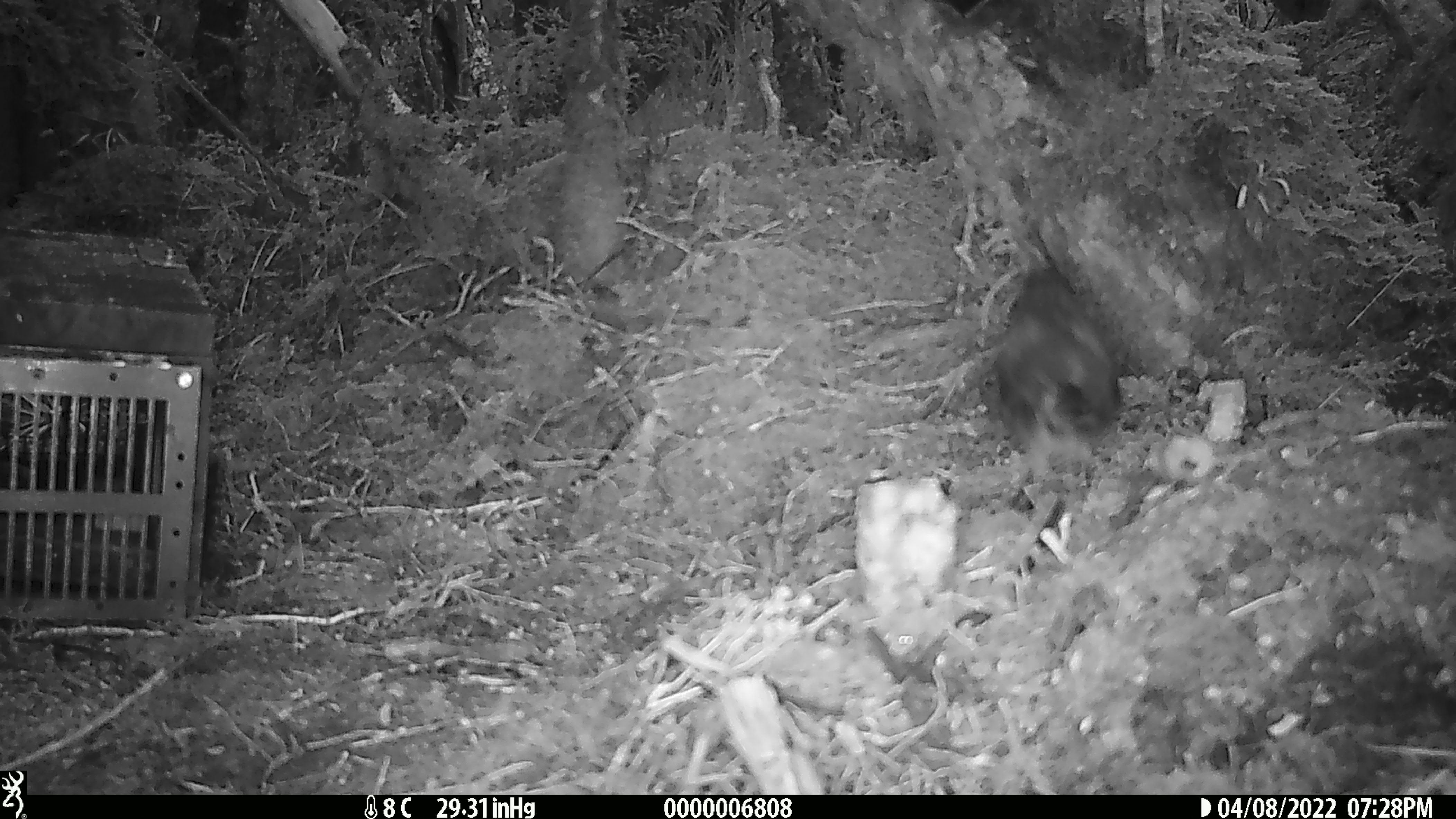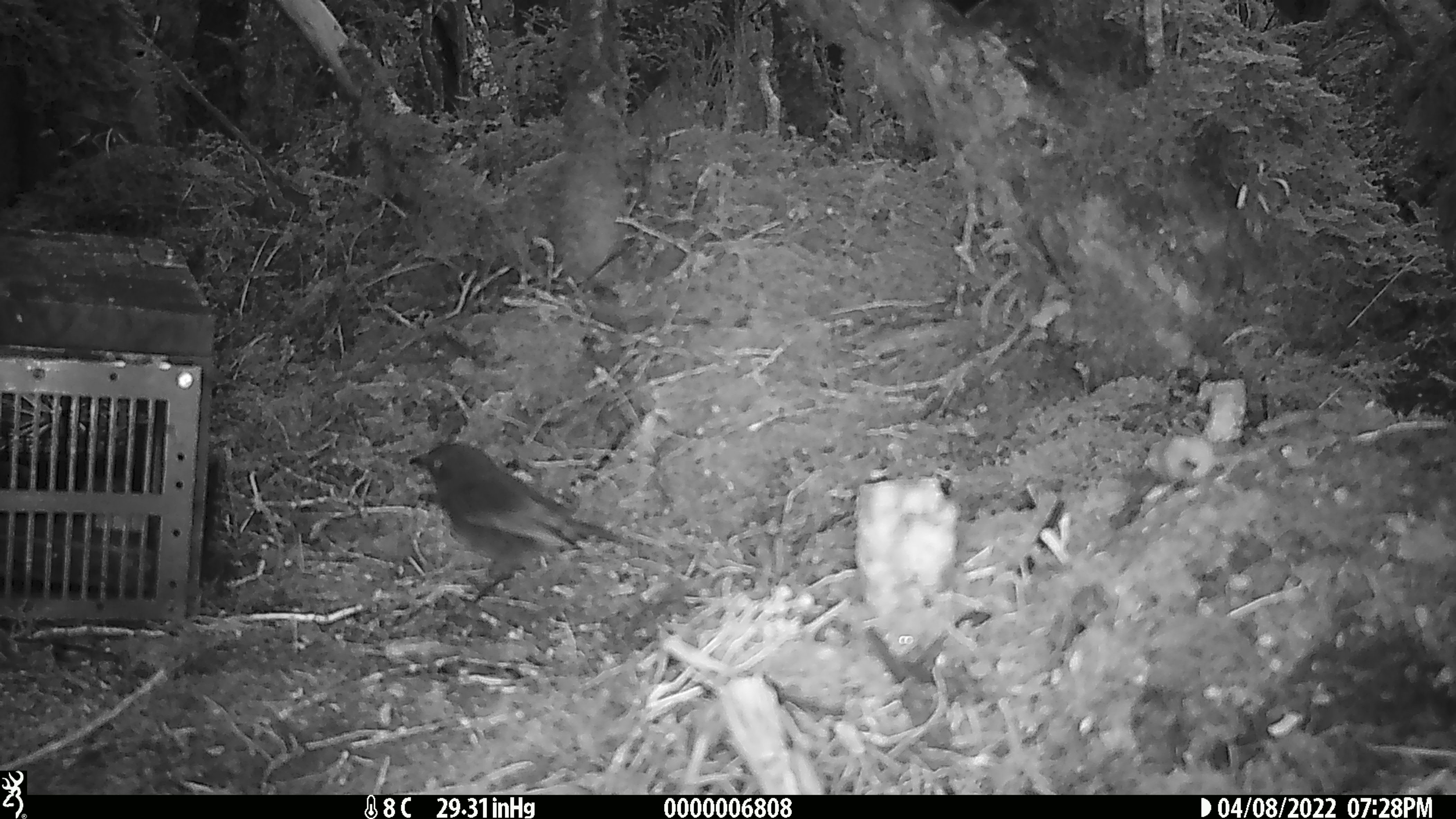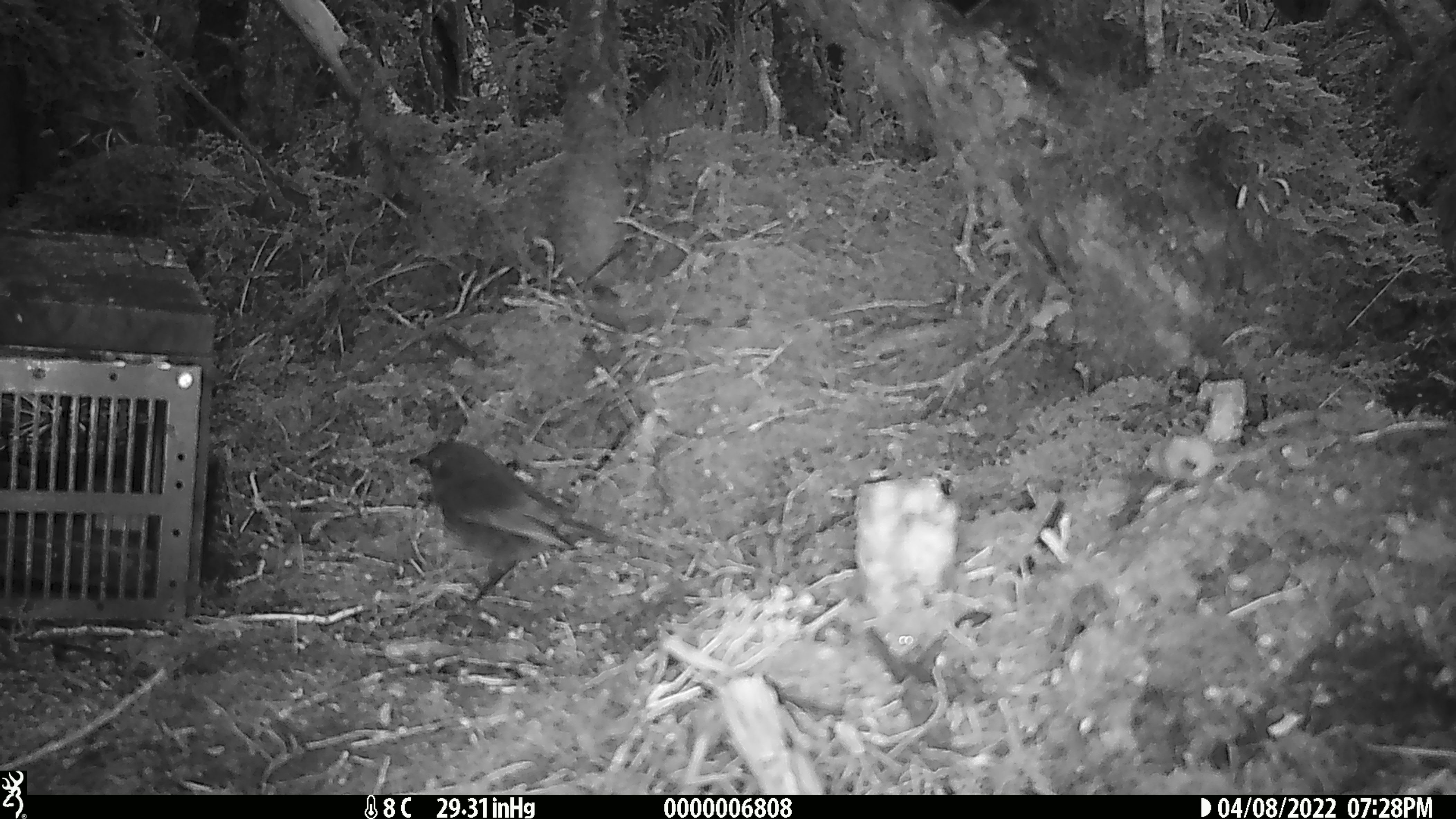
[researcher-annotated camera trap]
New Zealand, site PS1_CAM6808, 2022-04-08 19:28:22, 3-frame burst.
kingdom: Animalia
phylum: Chordata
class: Aves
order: Passeriformes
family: Petroicidae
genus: Petroica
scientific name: Petroica australis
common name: new zealand robin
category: robin